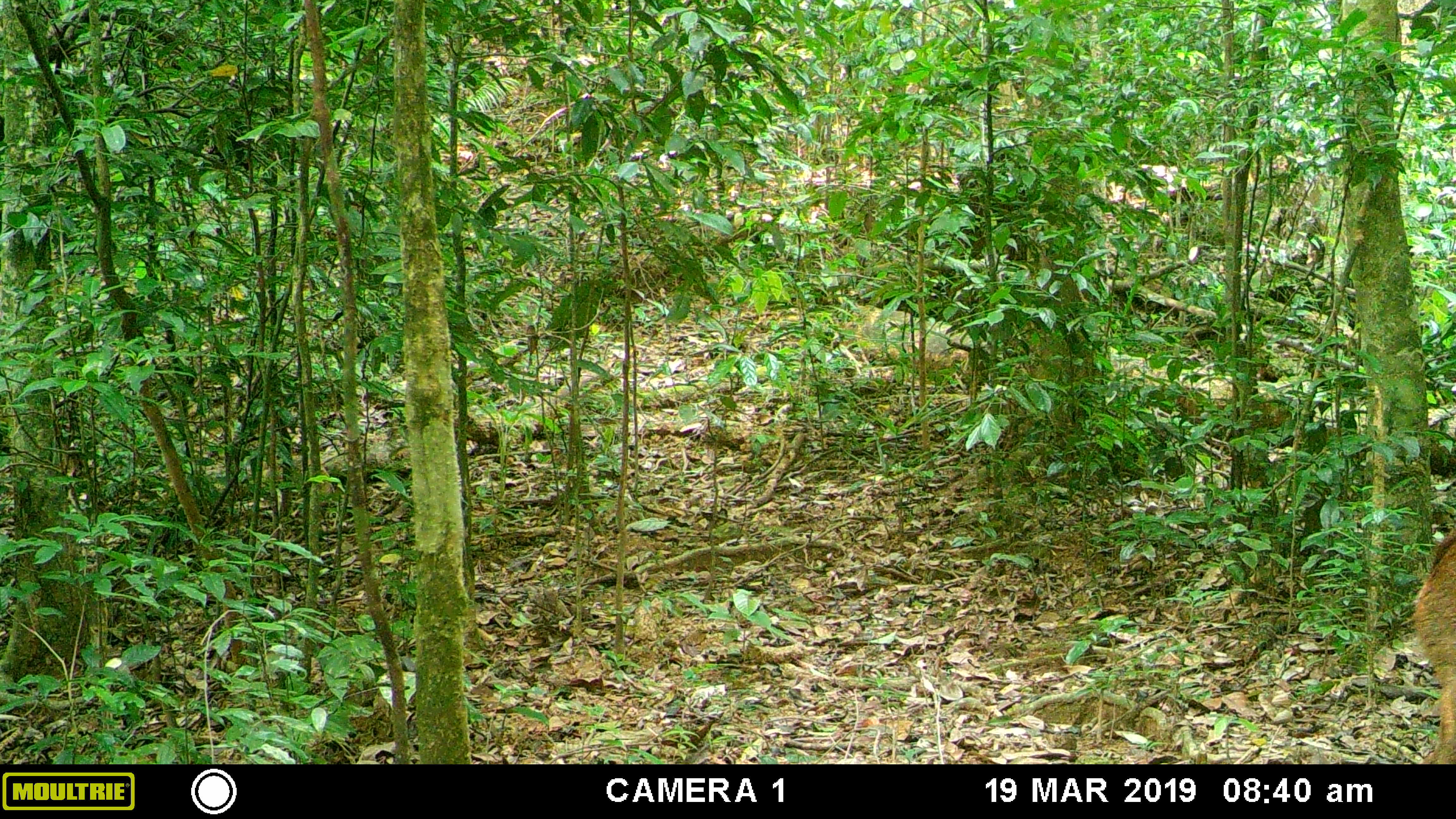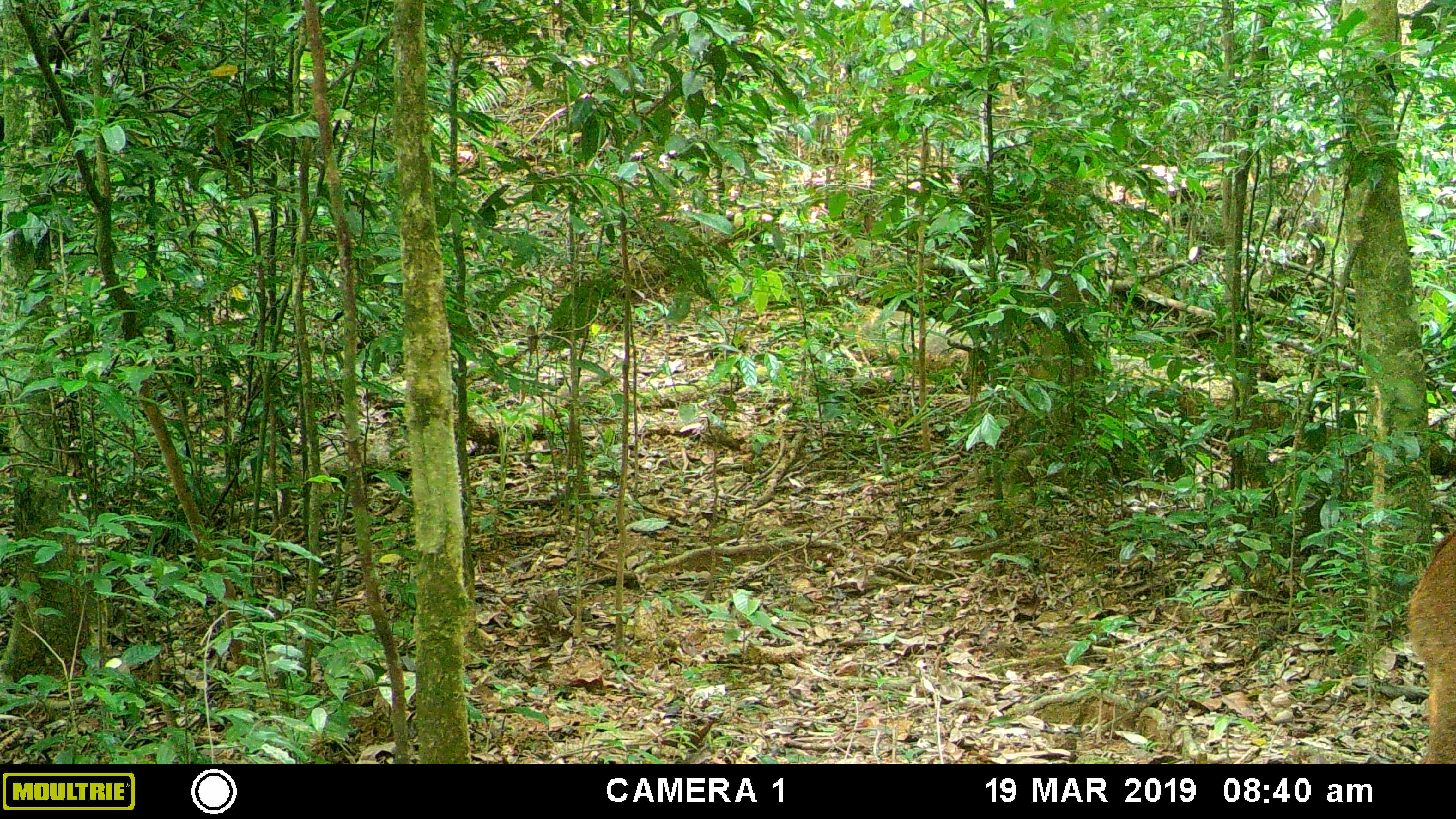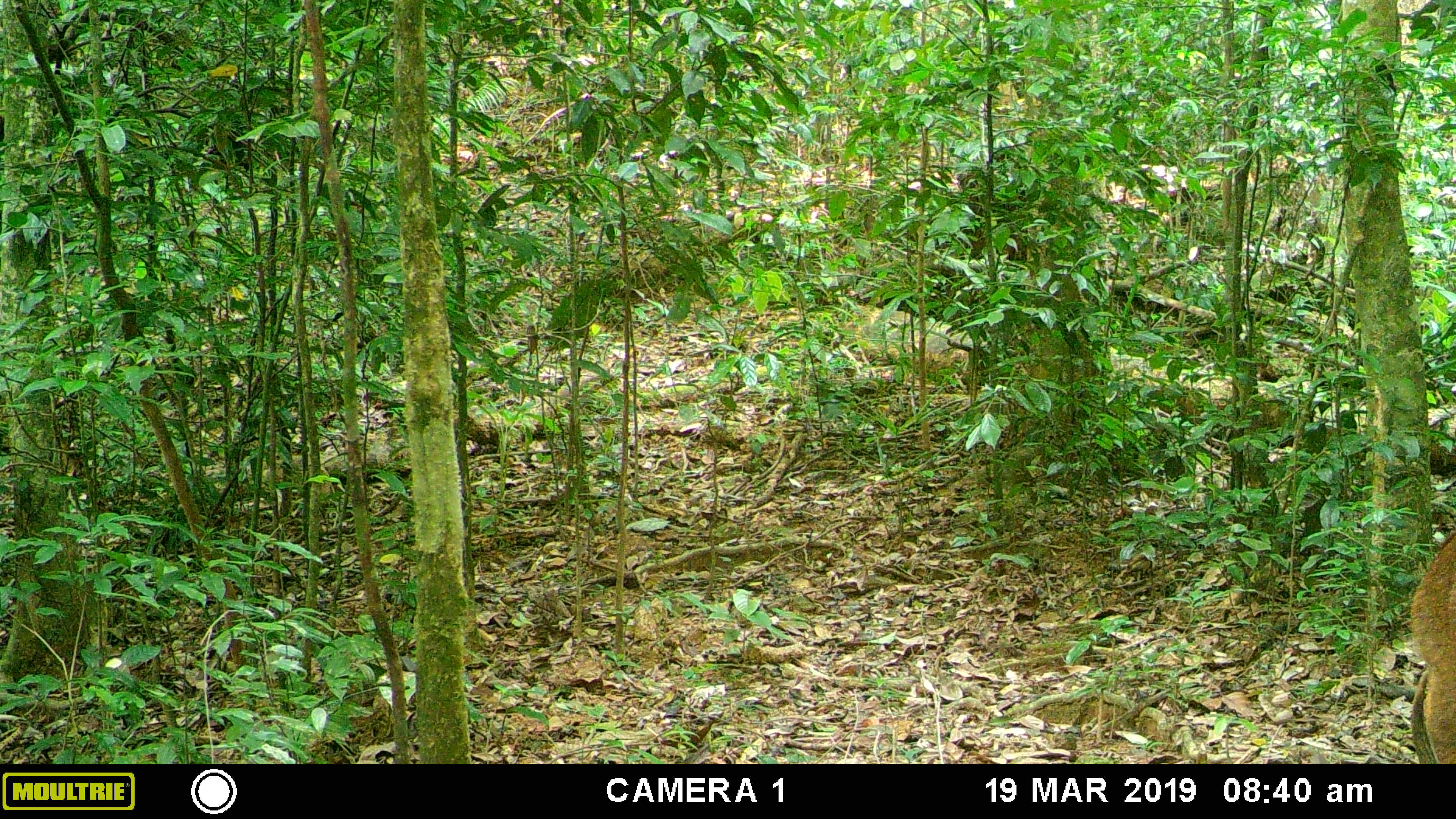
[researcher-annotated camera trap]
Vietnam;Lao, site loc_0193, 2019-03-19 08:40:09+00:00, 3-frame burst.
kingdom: Animalia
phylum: Chordata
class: Mammalia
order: Artiodactyla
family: Cervidae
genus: Muntiacus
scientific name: Muntiacus vuquangensis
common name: large-antlered muntjac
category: large antlered muntjac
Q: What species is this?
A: Large antlered muntjac (large-antlered muntjac) (Muntiacus vuquangensis).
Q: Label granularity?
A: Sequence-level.